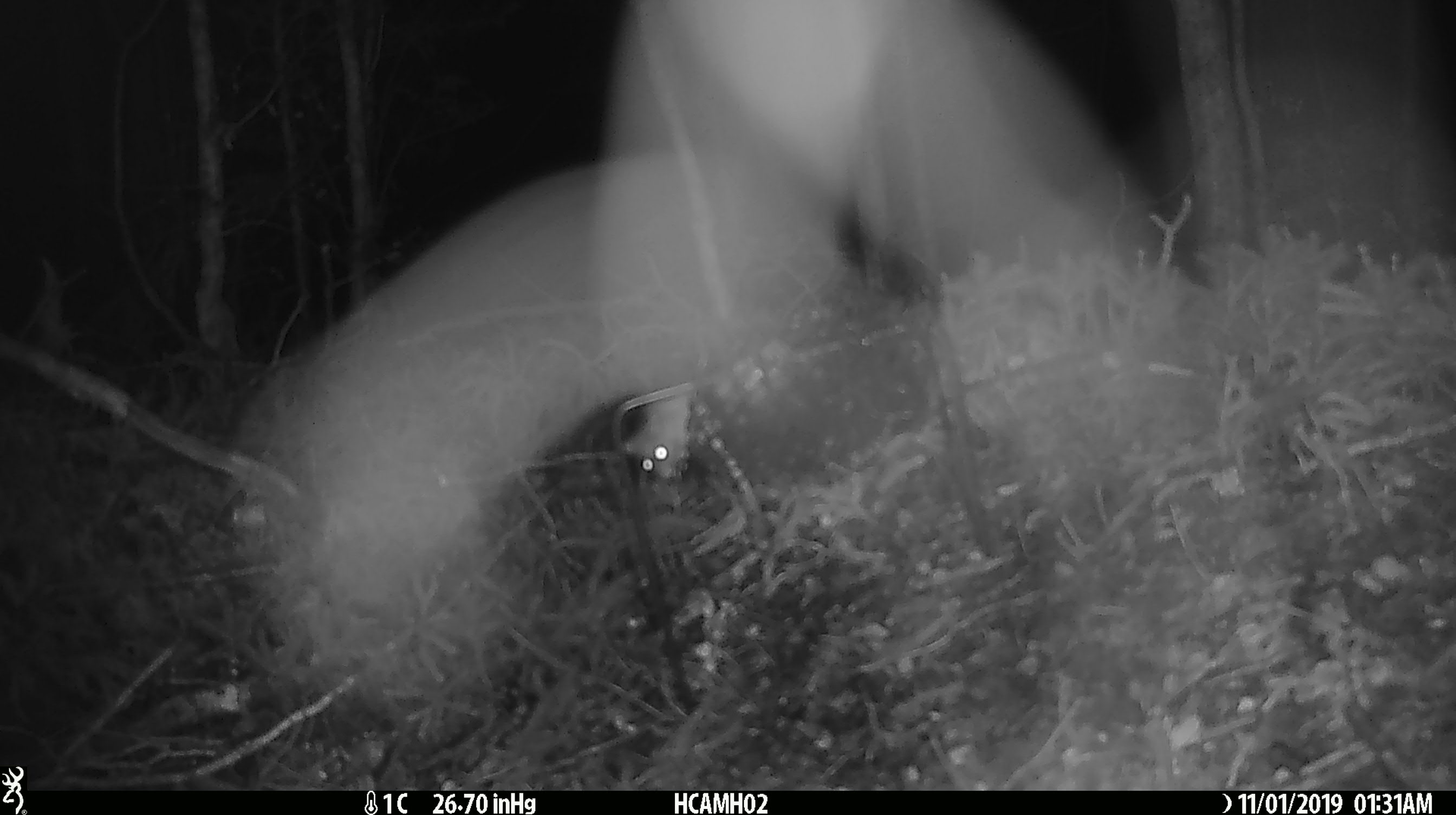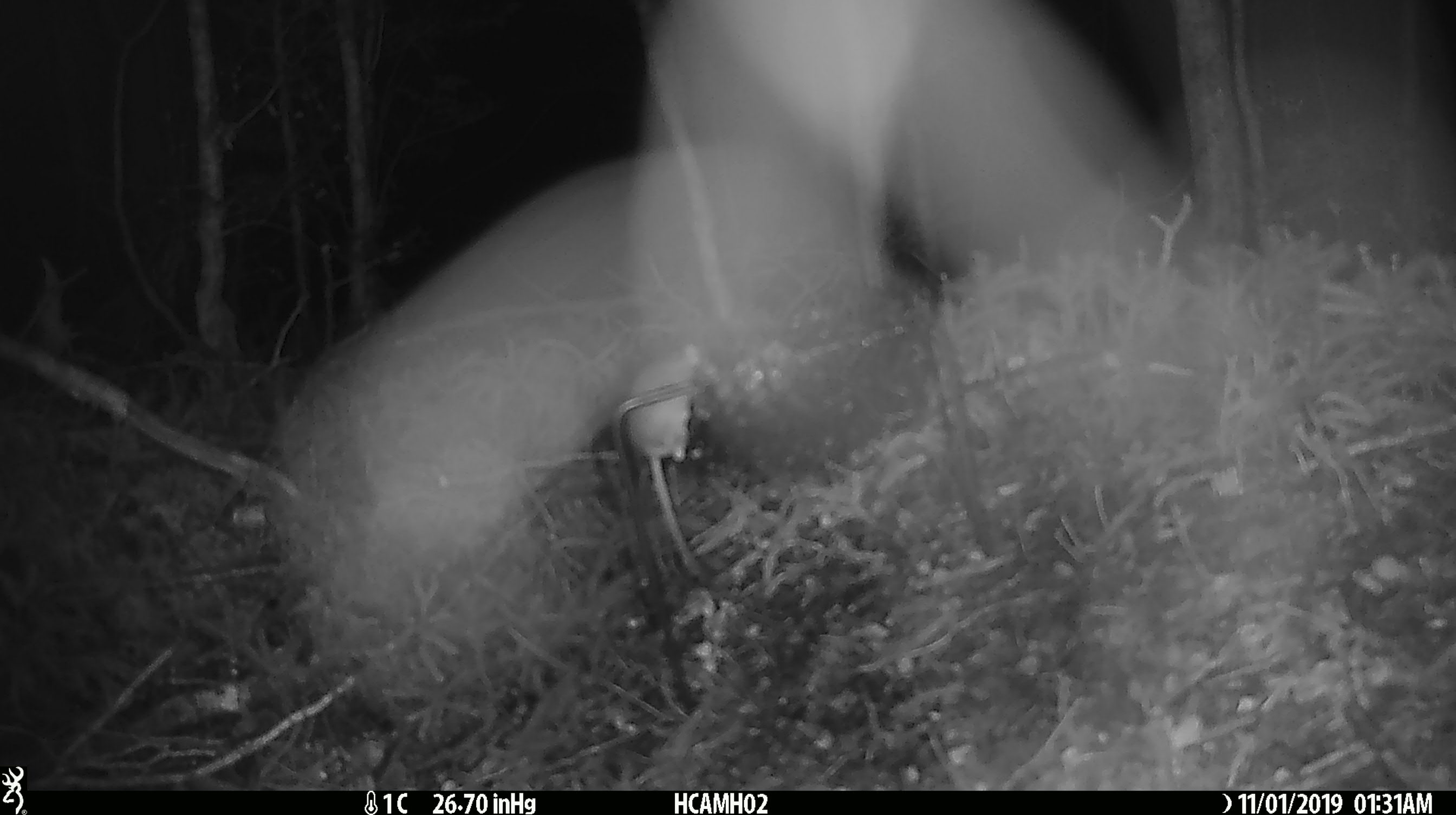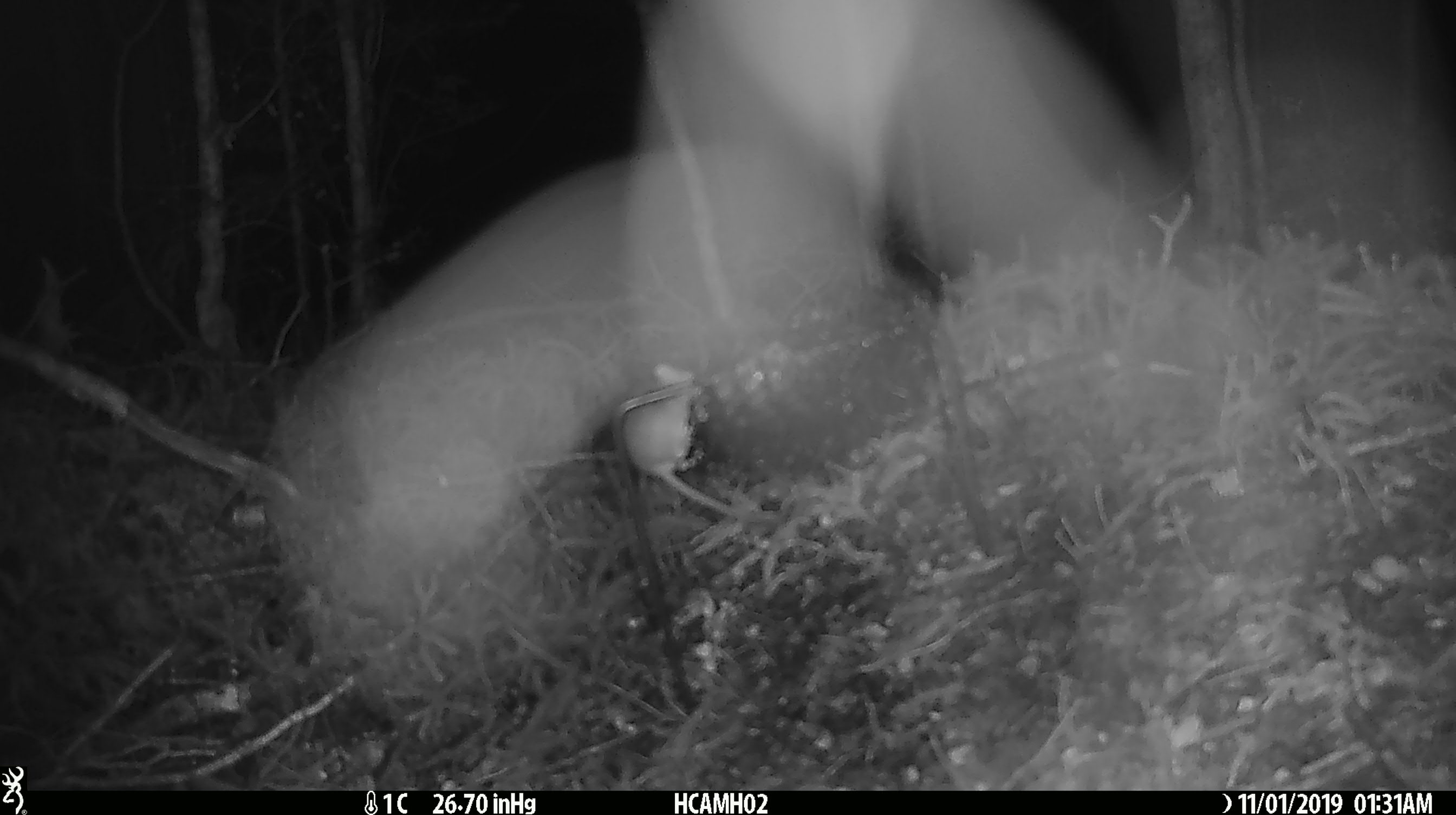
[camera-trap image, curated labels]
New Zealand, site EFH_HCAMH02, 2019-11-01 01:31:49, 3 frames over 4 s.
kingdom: Animalia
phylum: Chordata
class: Mammalia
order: Rodentia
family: Muridae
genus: Mus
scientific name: Mus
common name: mouse